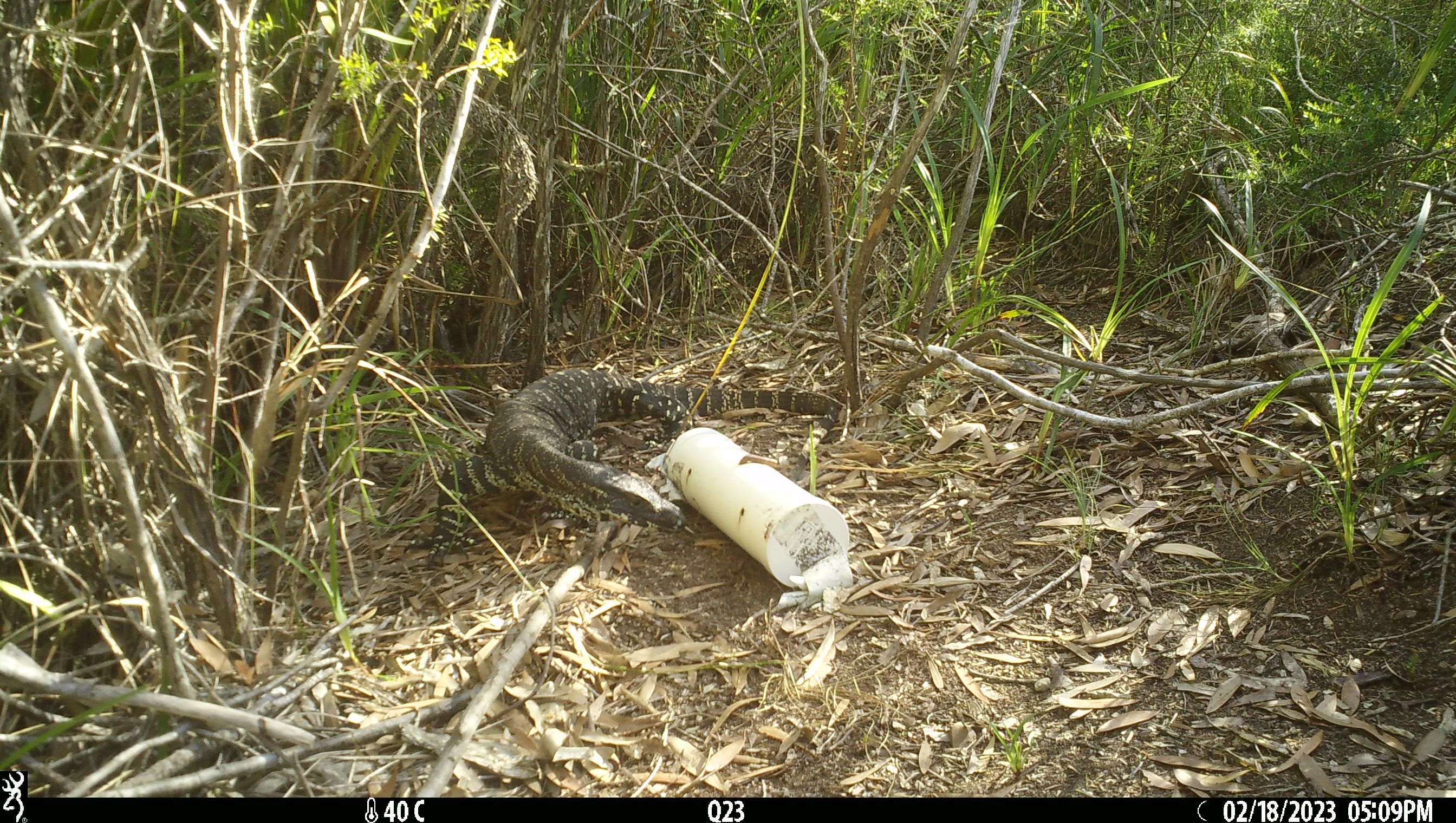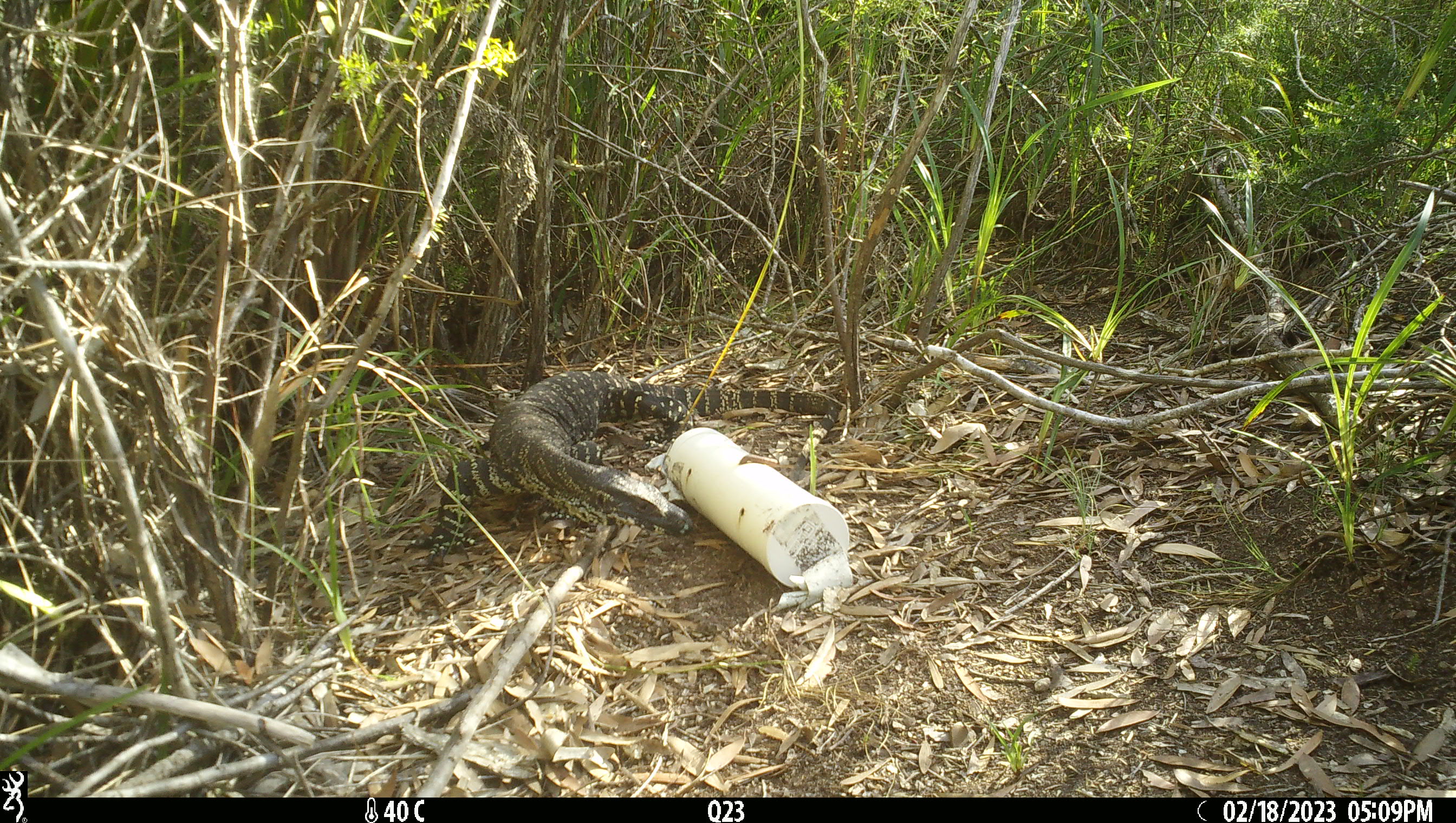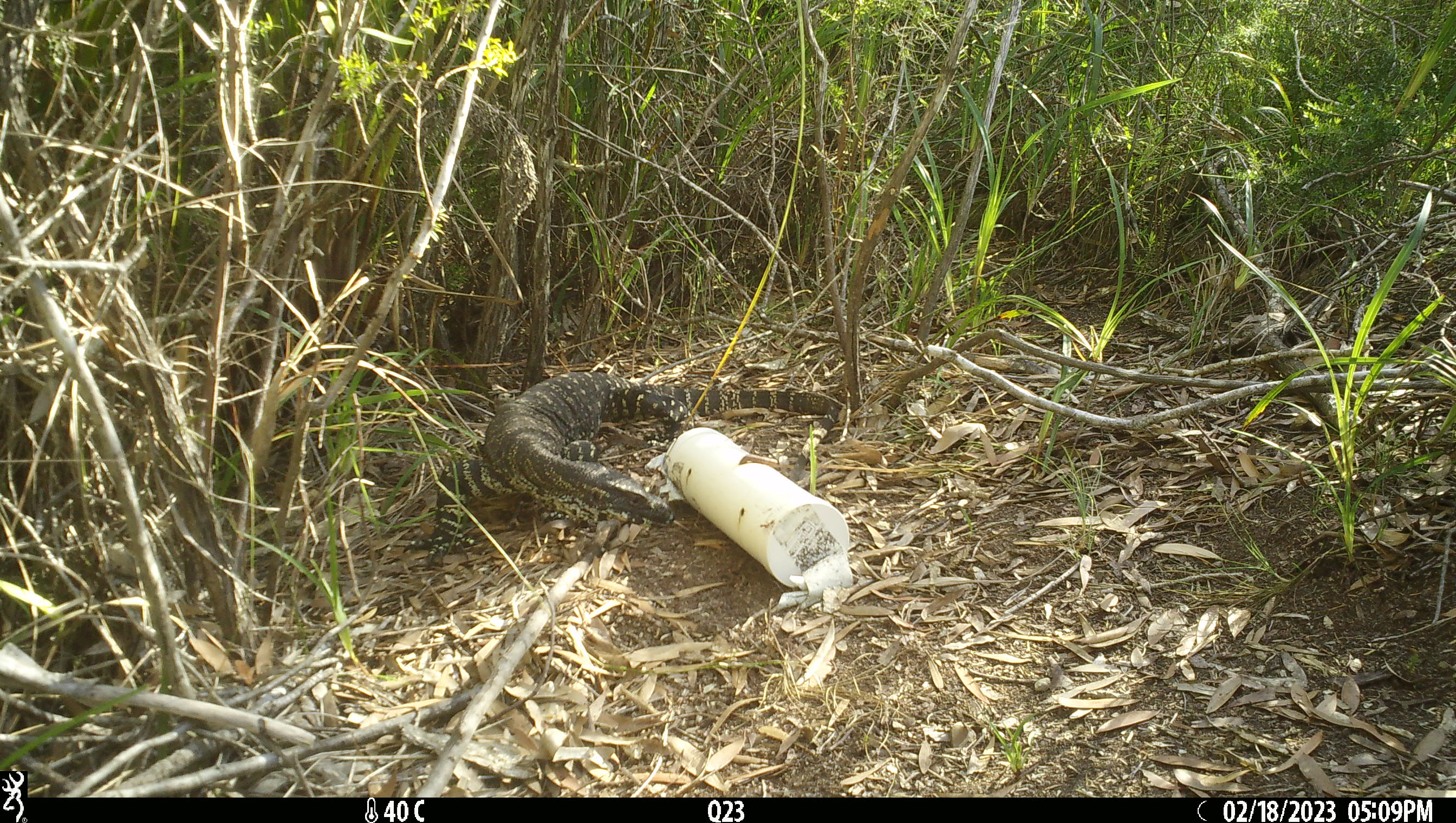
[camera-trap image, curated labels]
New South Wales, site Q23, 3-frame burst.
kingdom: Animalia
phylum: Chordata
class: Reptilia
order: Squamata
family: Varanidae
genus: Varanus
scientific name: Varanus varius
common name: lace monitor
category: goanna